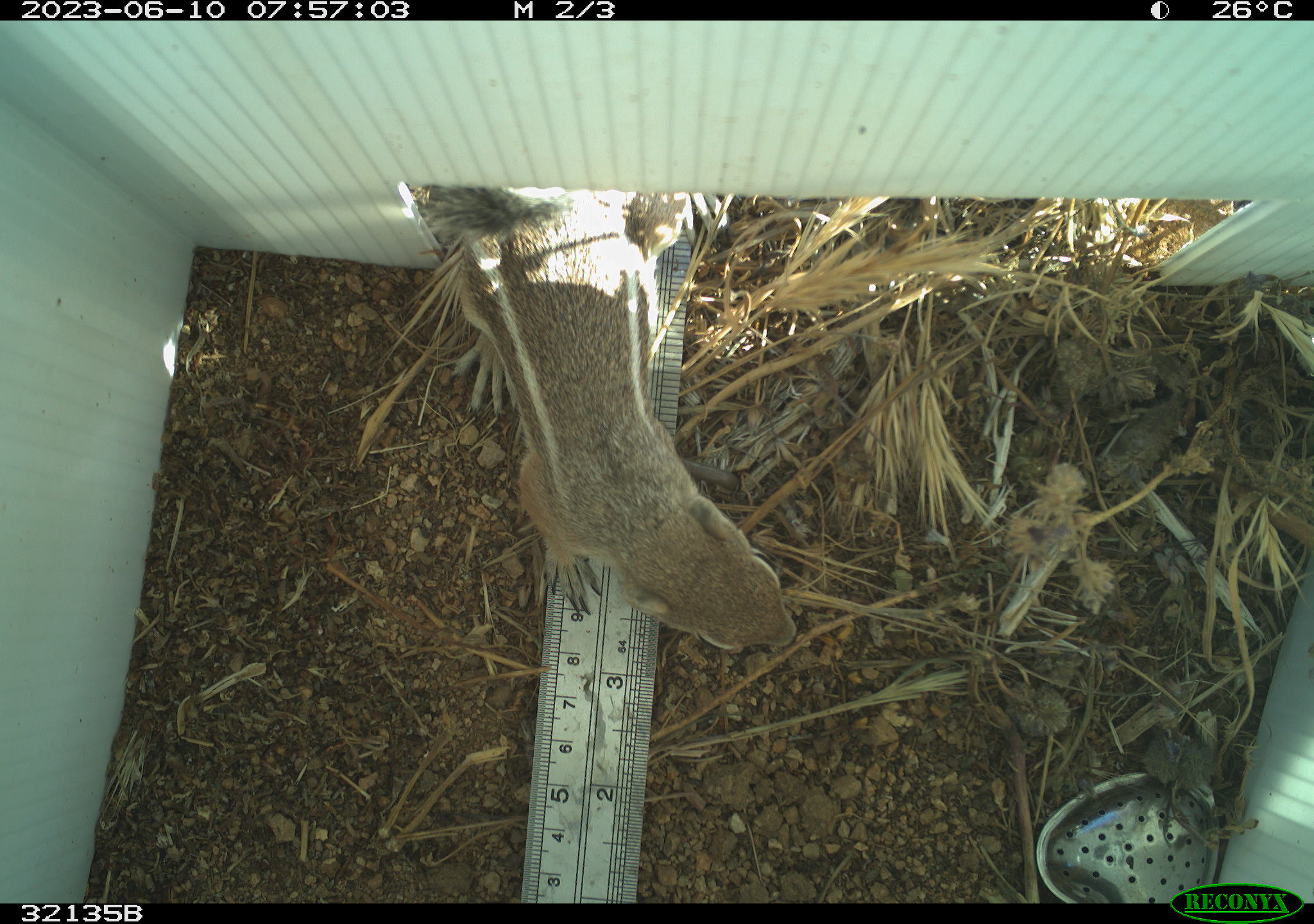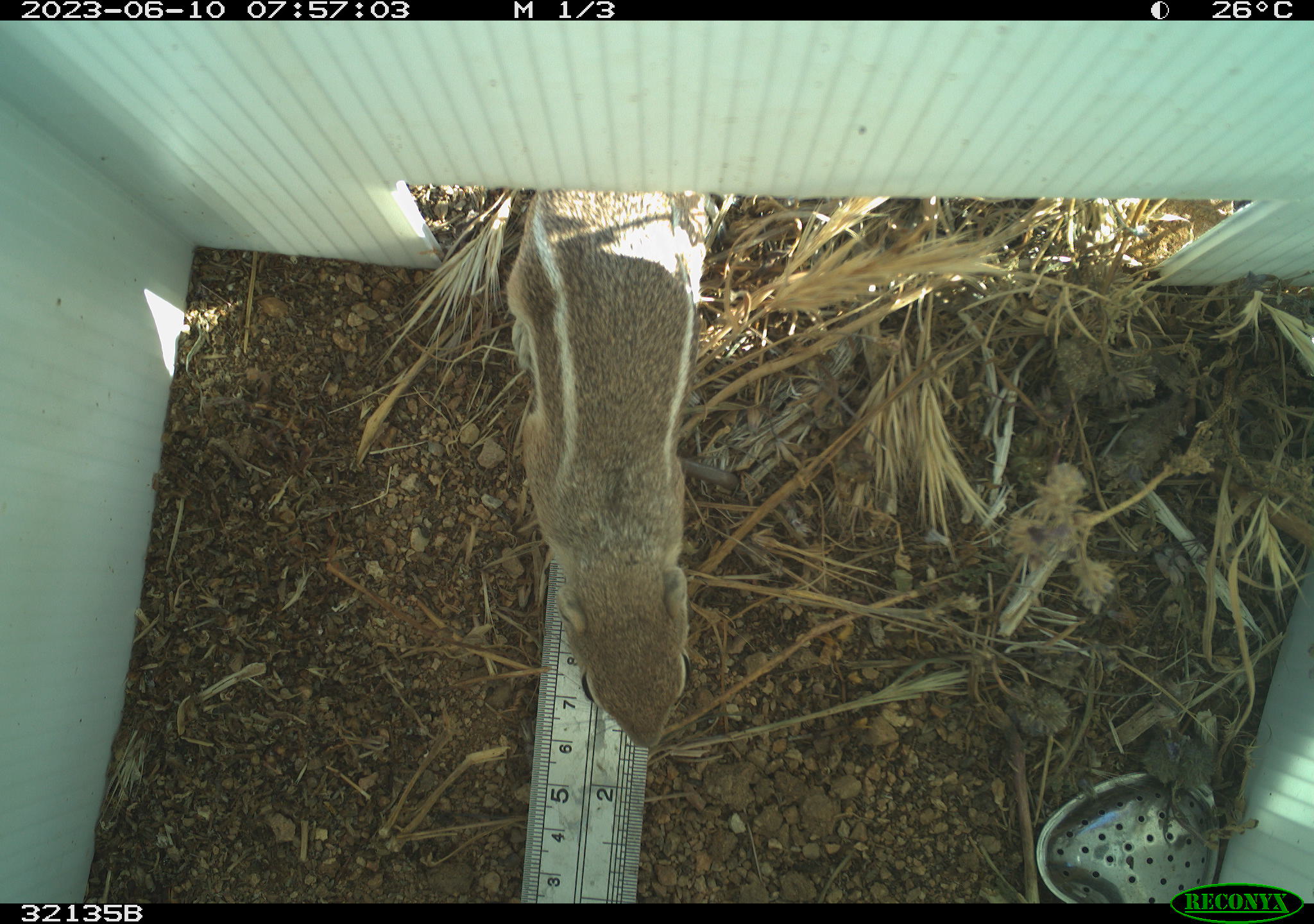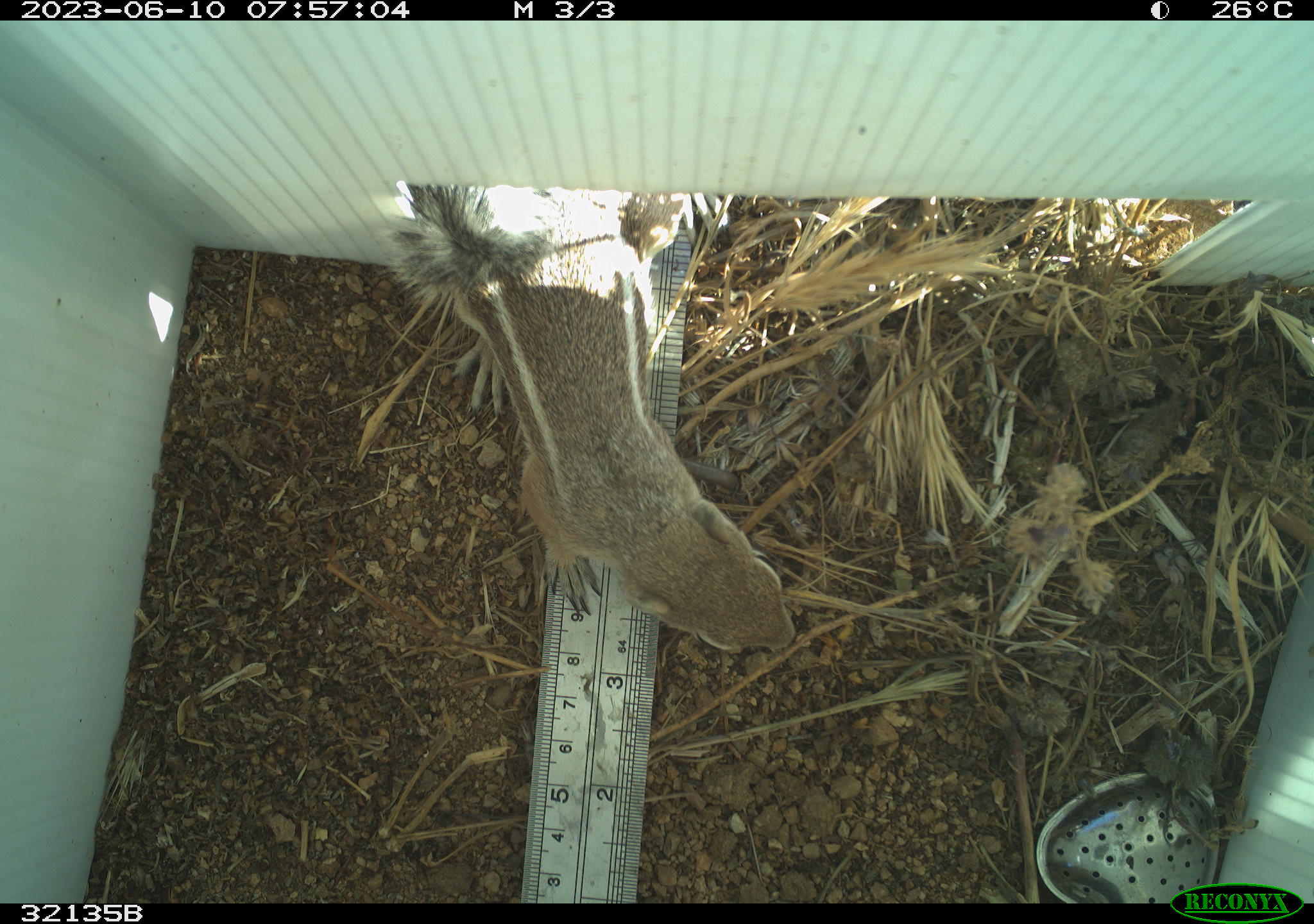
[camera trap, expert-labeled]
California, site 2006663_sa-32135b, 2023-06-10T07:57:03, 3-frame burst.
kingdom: Animalia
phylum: Chordata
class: Mammalia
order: Rodentia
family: Sciuridae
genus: Ammospermophilus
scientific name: Ammospermophilus leucurus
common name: white-tailed antelope squirrel